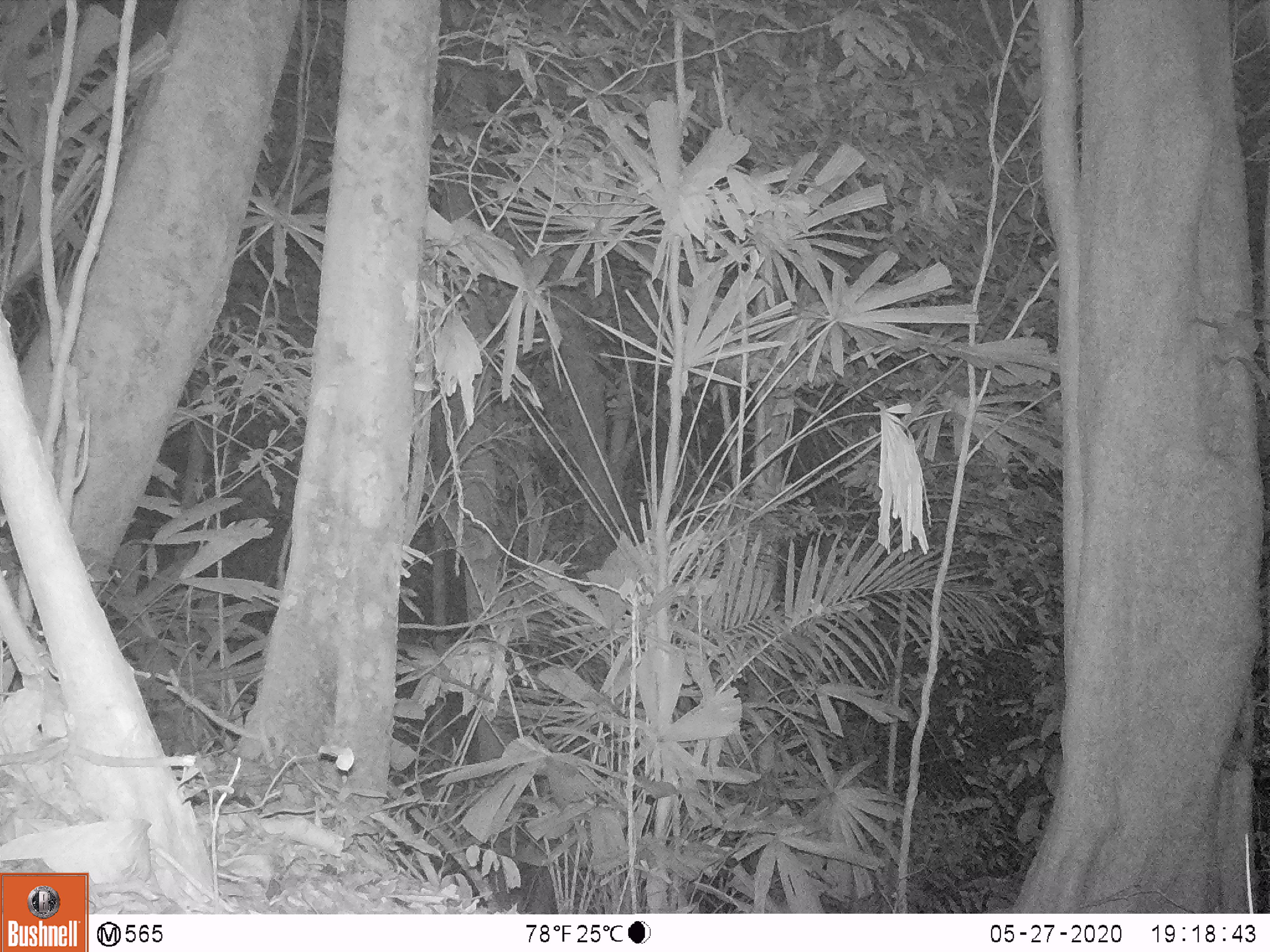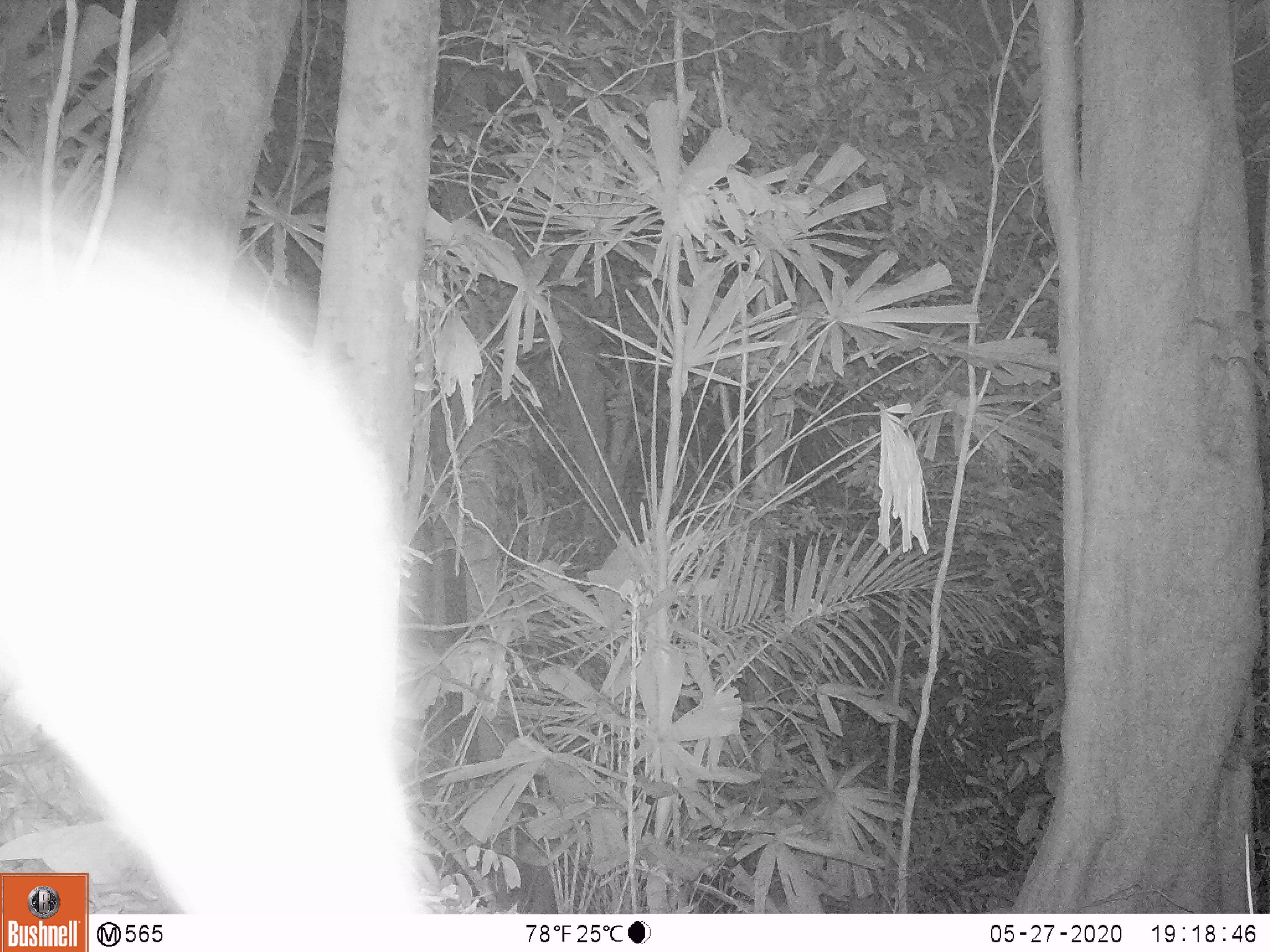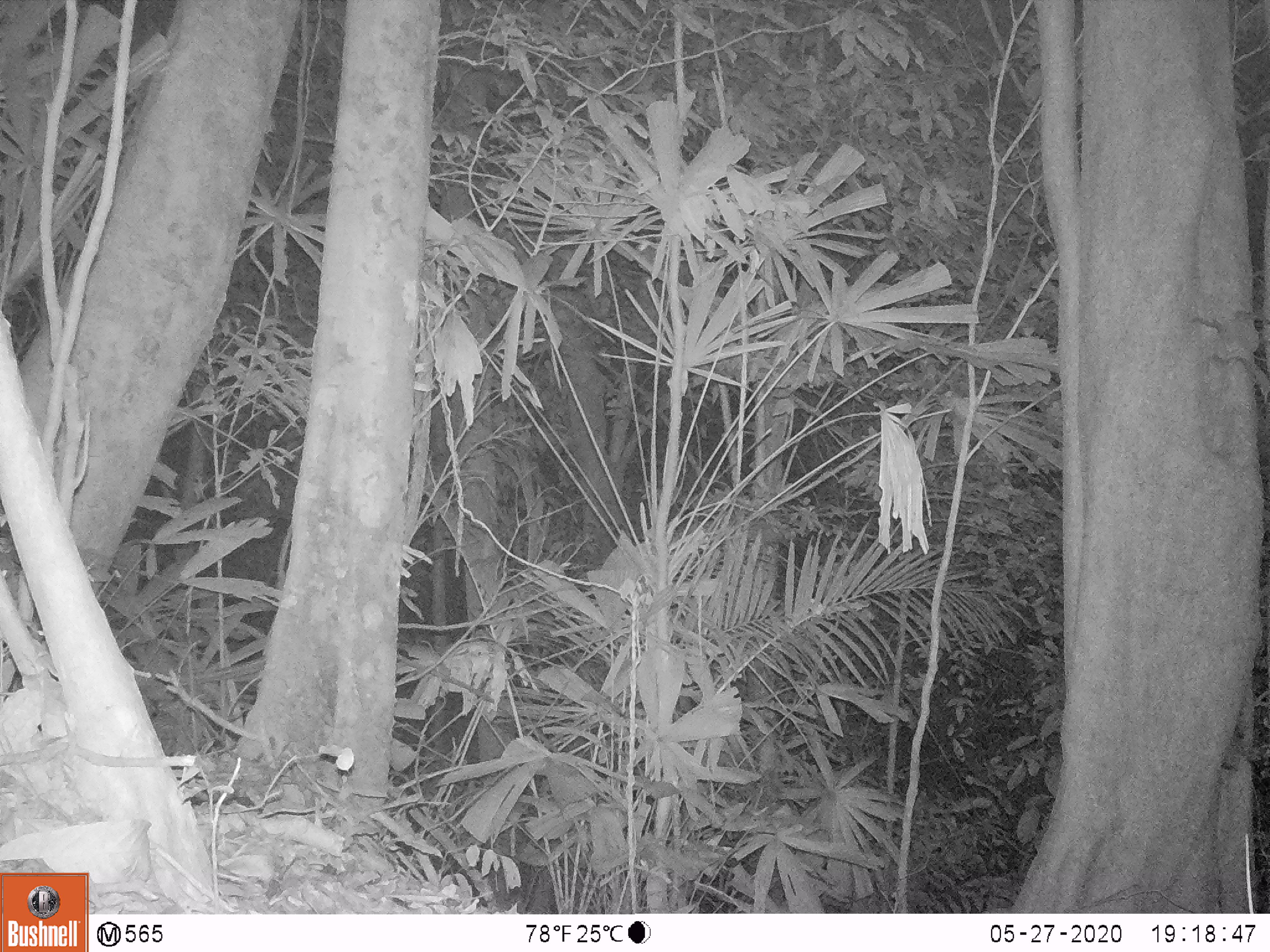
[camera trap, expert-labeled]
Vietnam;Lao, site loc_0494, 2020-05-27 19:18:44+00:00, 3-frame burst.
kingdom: Animalia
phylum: Chordata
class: Mammalia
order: Carnivora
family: Mustelidae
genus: Melogale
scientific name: Melogale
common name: ferret badger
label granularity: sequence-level